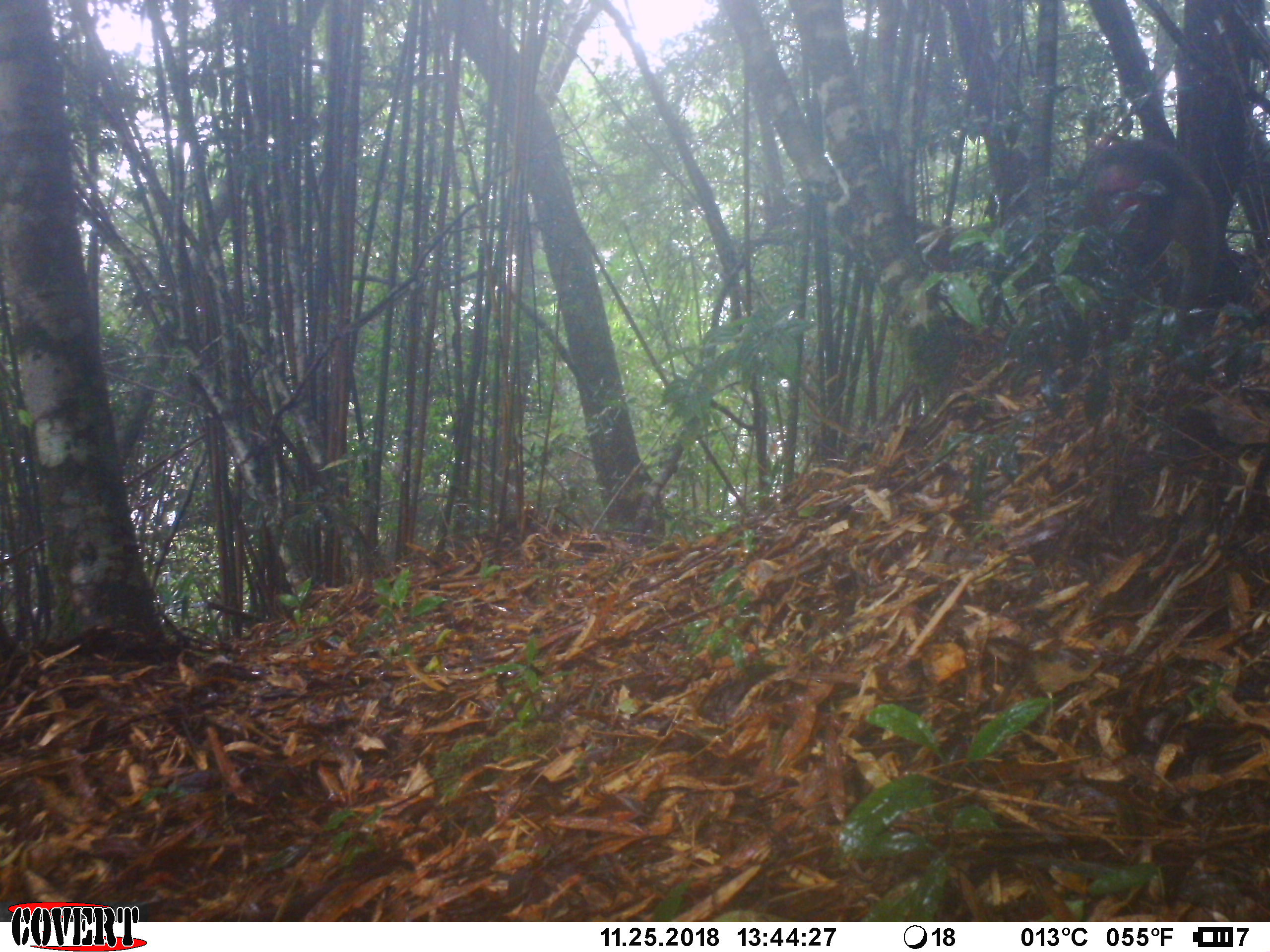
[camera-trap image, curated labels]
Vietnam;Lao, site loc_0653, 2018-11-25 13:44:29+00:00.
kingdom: Animalia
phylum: Chordata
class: Mammalia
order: Primates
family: Cercopithecidae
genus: Macaca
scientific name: Macaca arctoides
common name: stump-tailed macaque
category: stump tailed macaque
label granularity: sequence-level